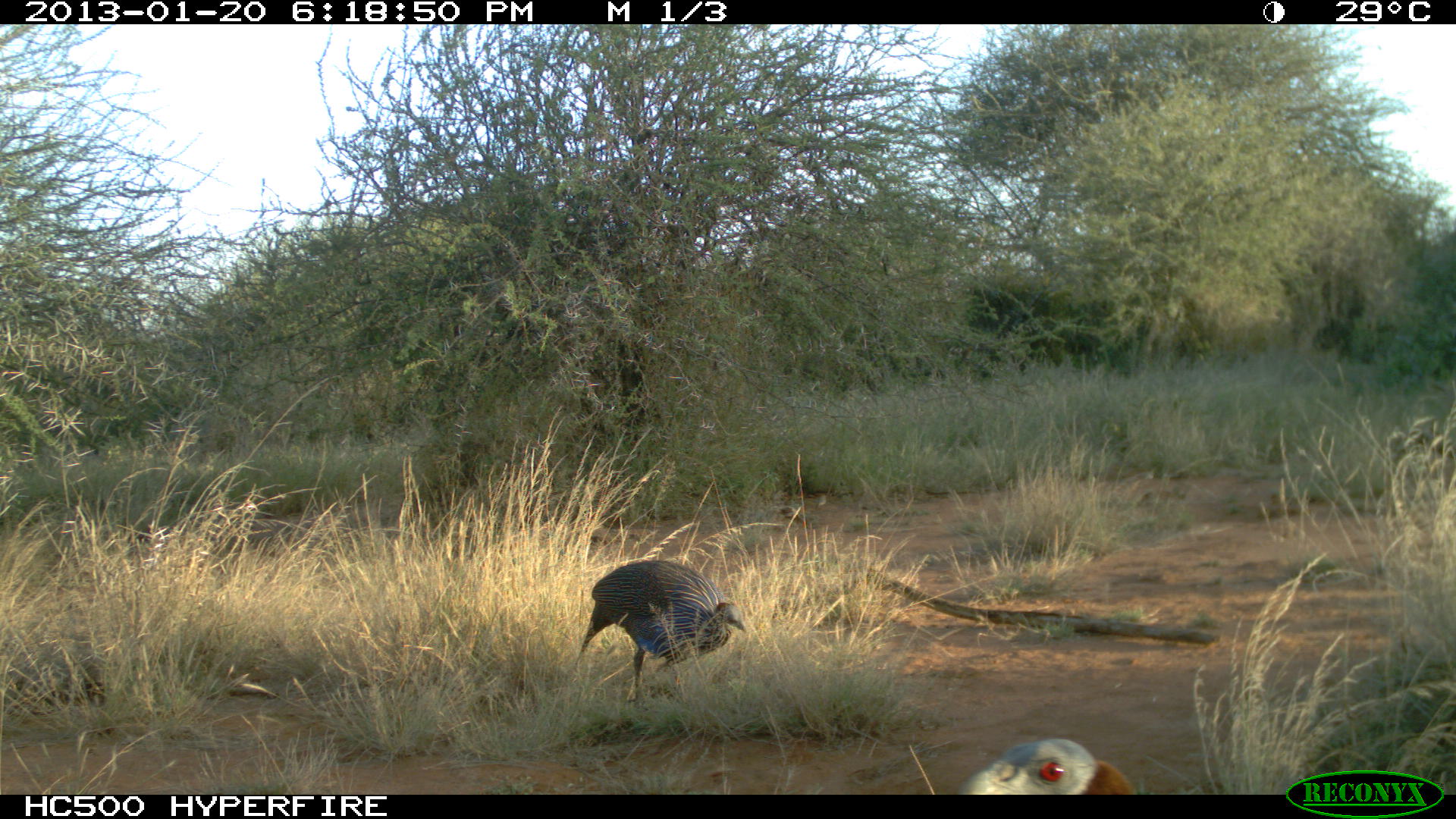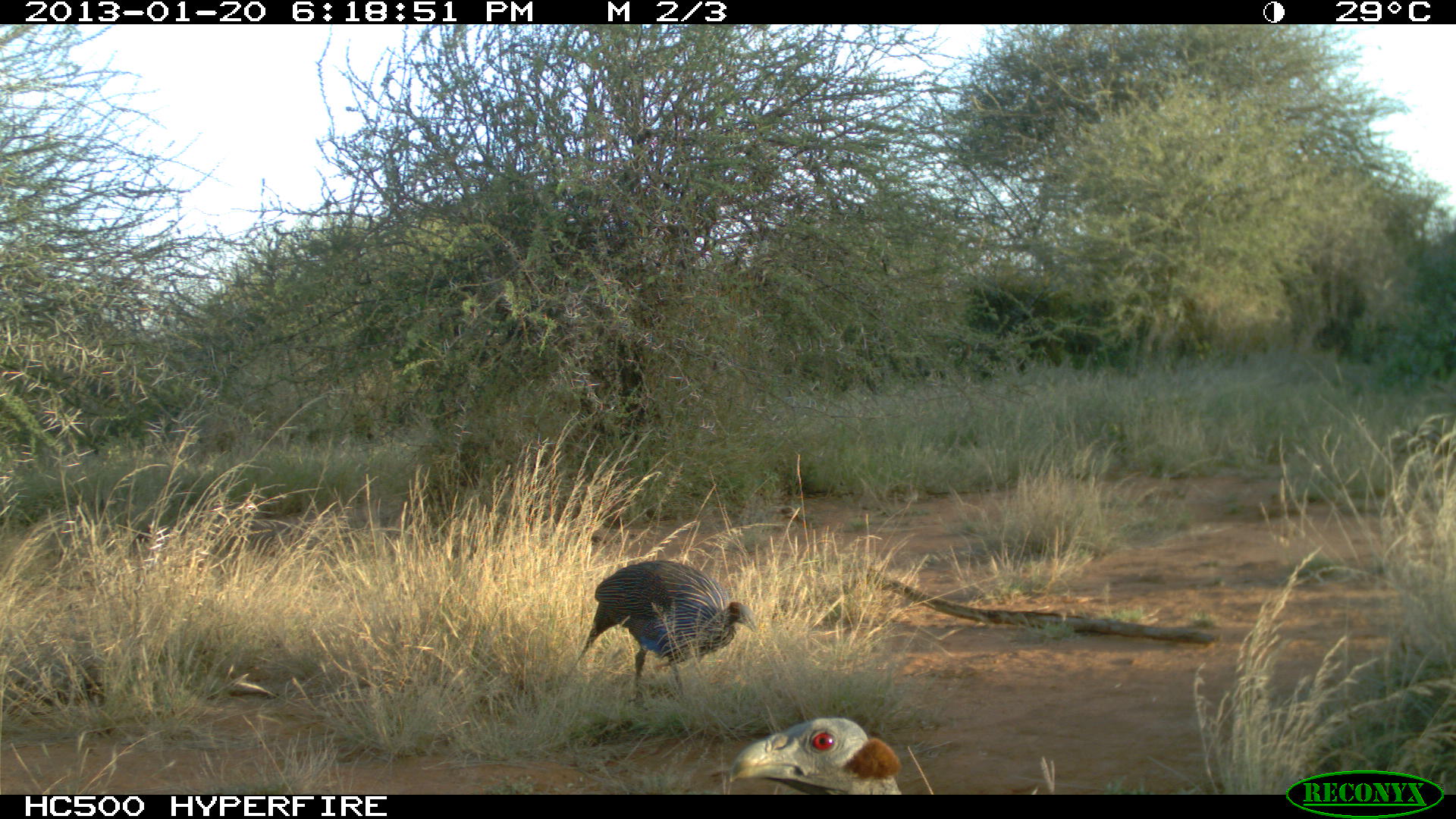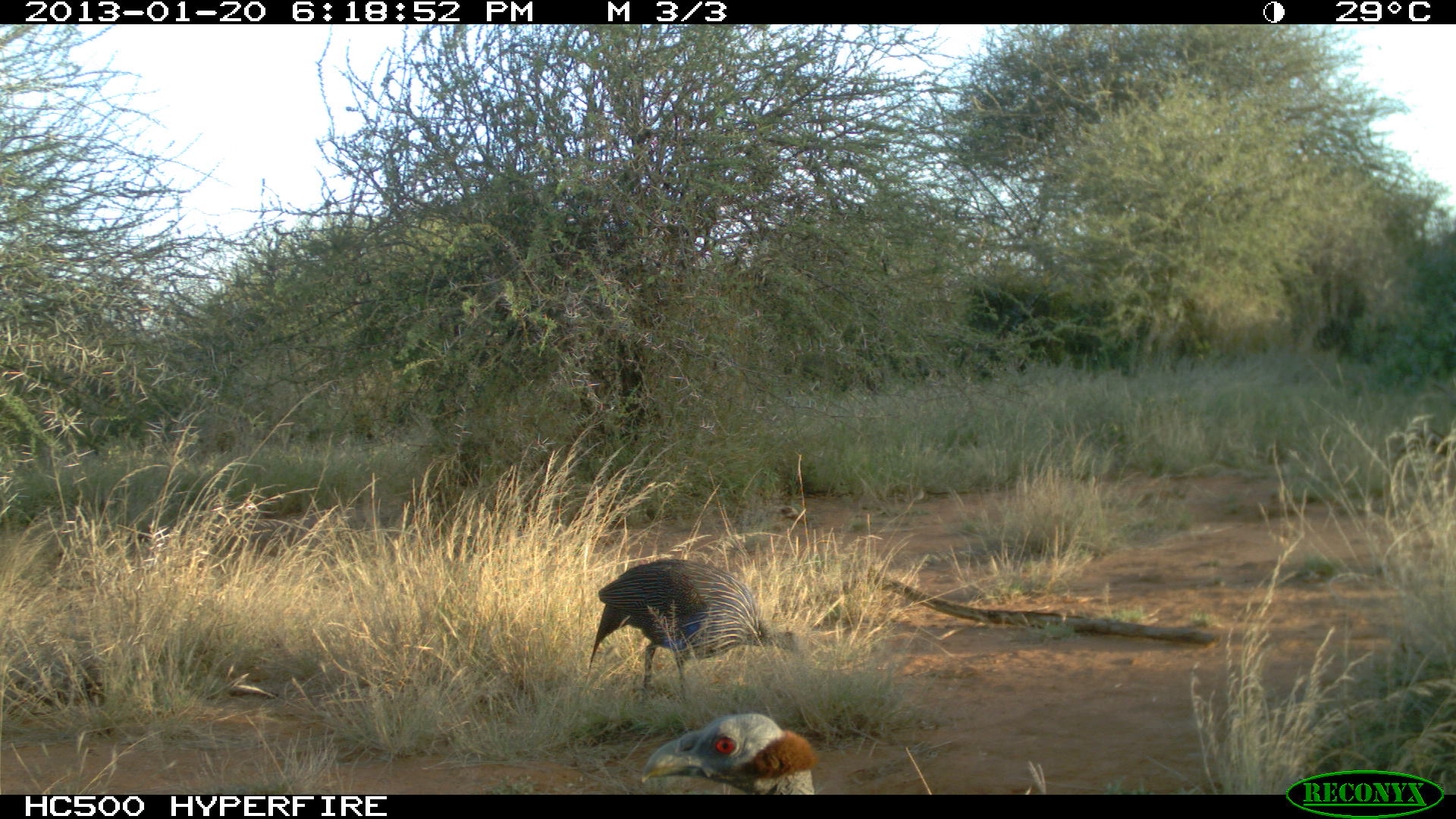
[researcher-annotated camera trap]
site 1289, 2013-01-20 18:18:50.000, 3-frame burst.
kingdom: Animalia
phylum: Chordata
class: Aves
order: Galliformes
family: Numididae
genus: Acryllium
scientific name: Acryllium vulturinum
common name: vulturine guineafowl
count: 2